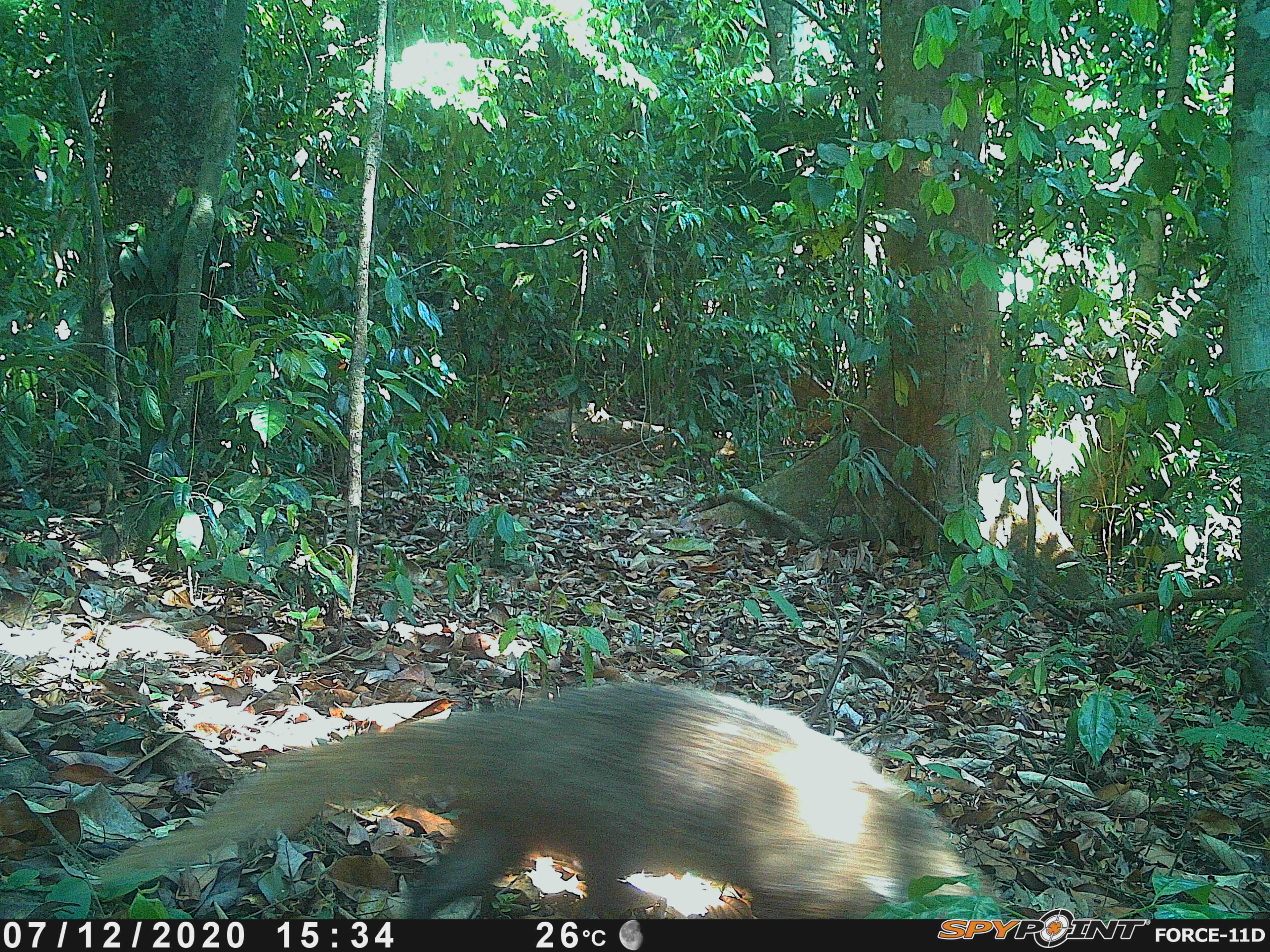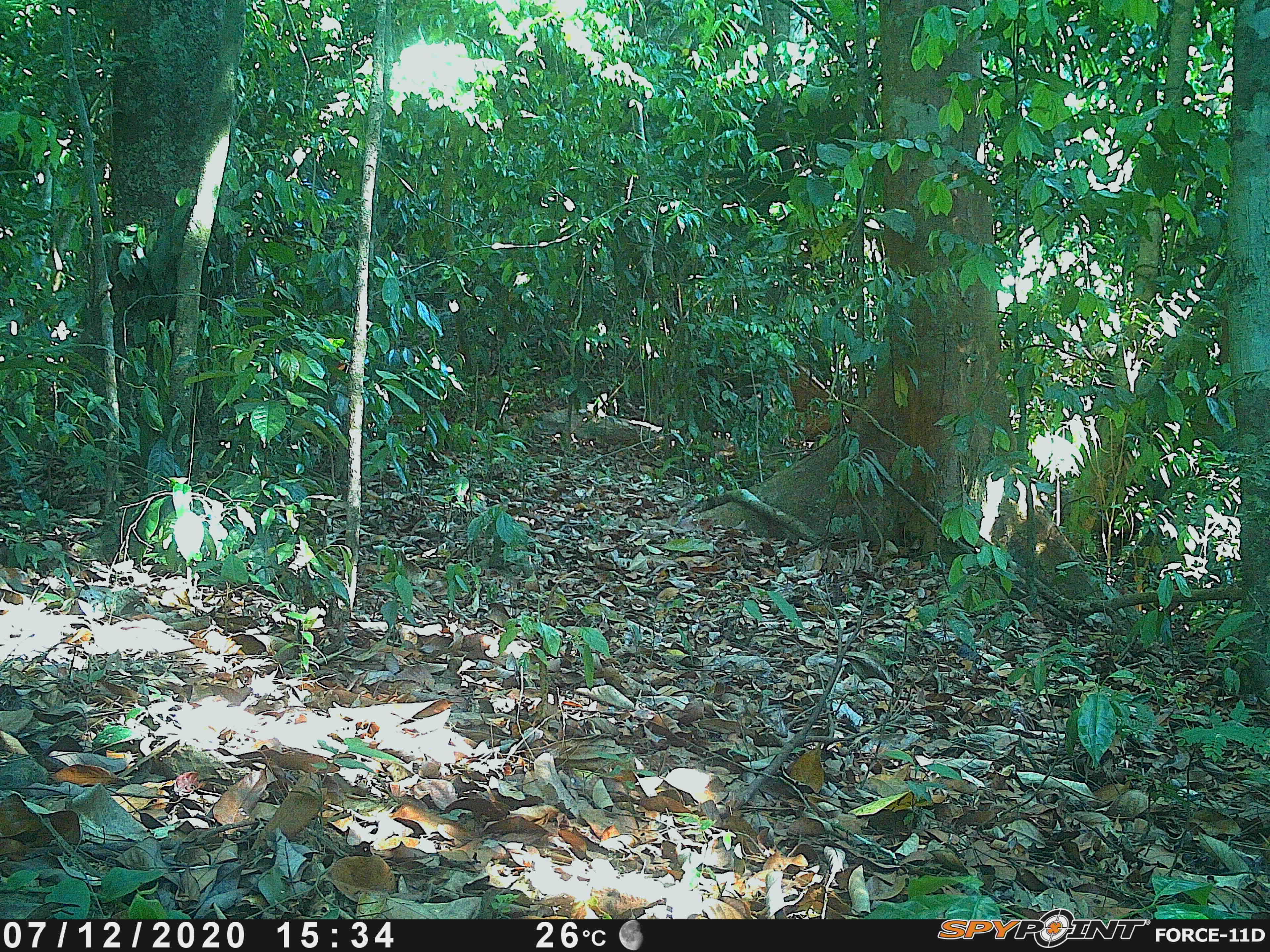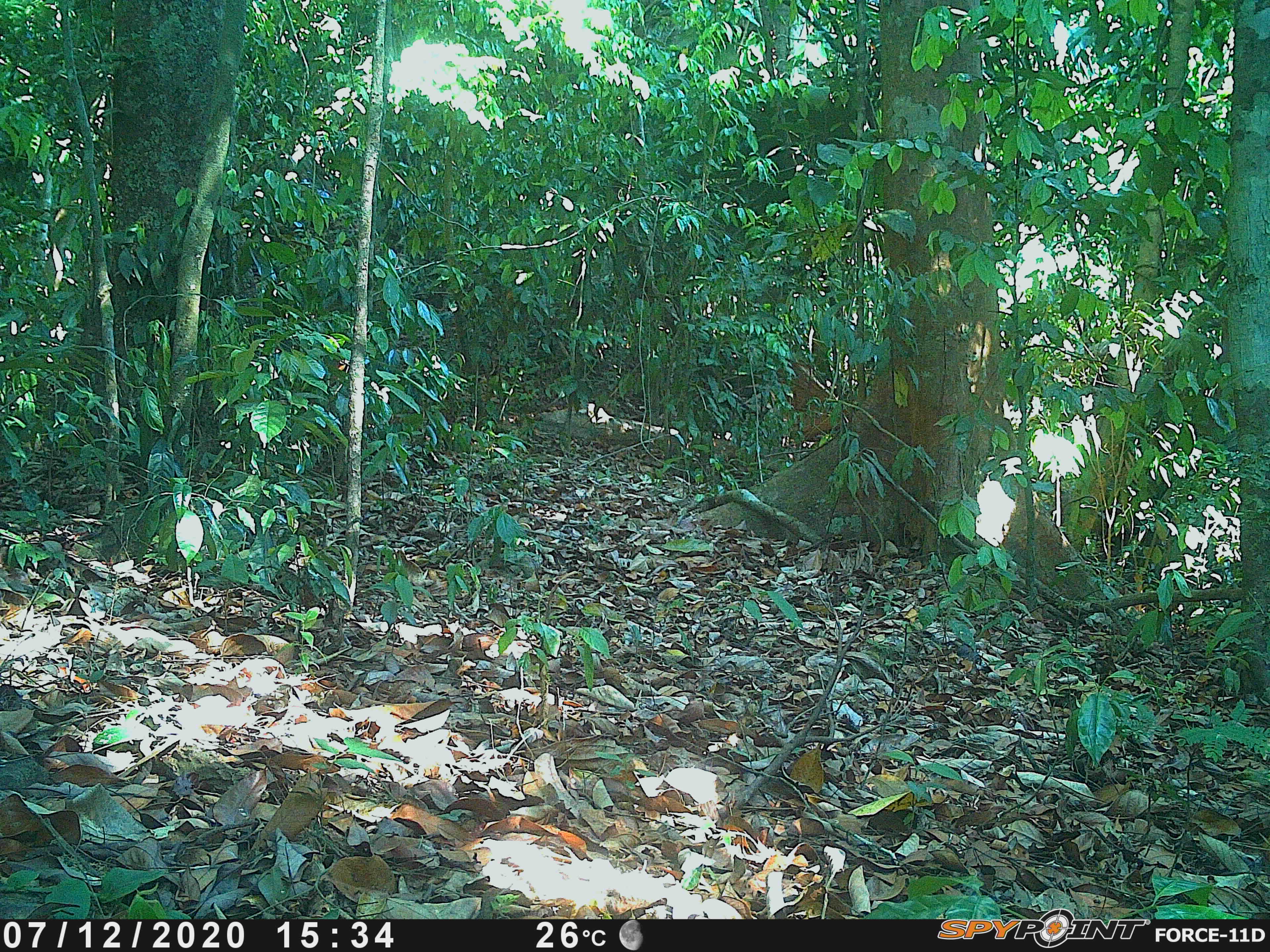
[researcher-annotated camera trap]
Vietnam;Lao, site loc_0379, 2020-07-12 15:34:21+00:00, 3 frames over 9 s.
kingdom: Animalia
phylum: Chordata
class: Mammalia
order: Carnivora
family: Herpestidae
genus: Urva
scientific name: Urva urva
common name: crab-eating mongoose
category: crab eating mongoose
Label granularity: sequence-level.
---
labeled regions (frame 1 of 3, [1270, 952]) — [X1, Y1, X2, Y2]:
crab eating mongoose: [98, 679, 987, 919]